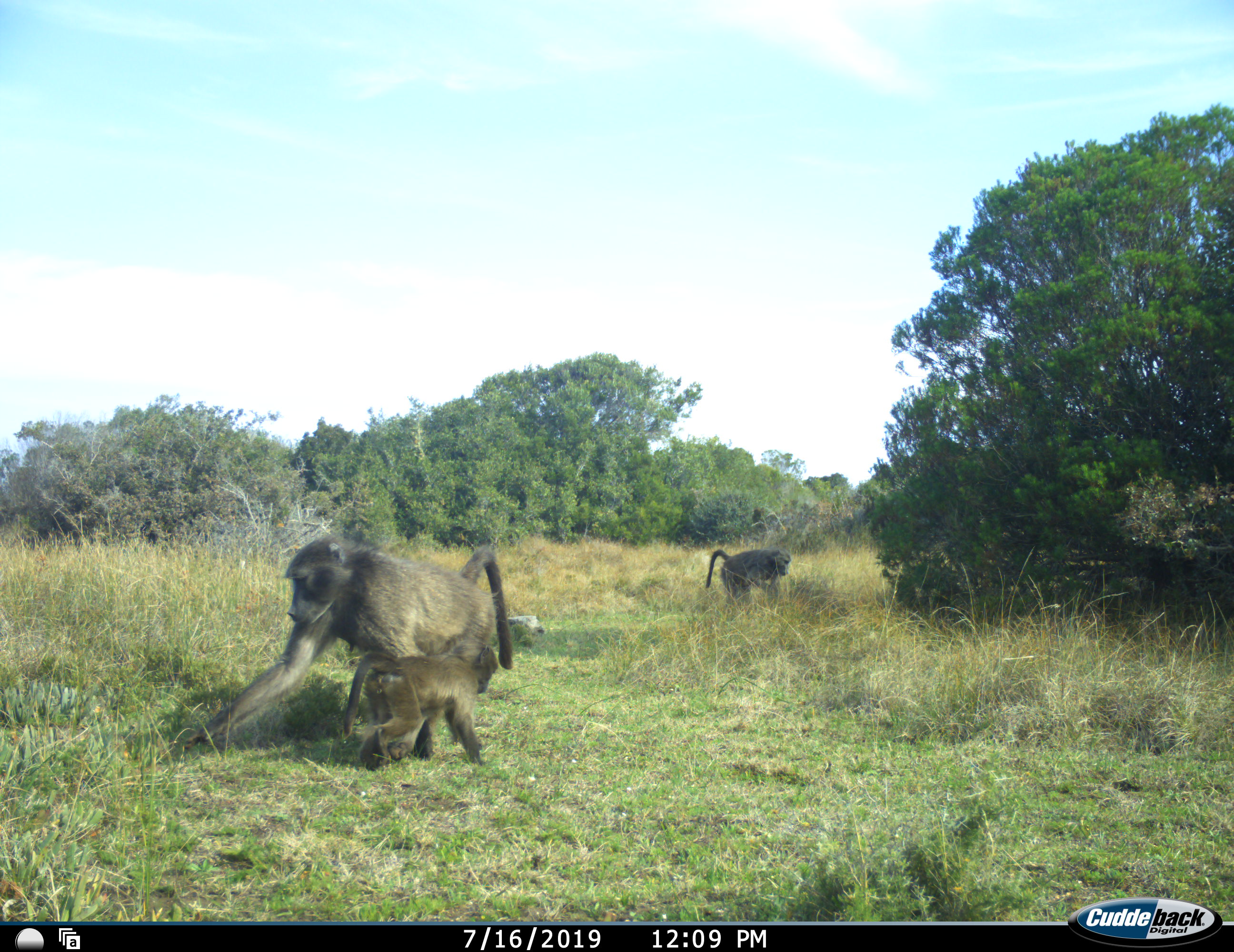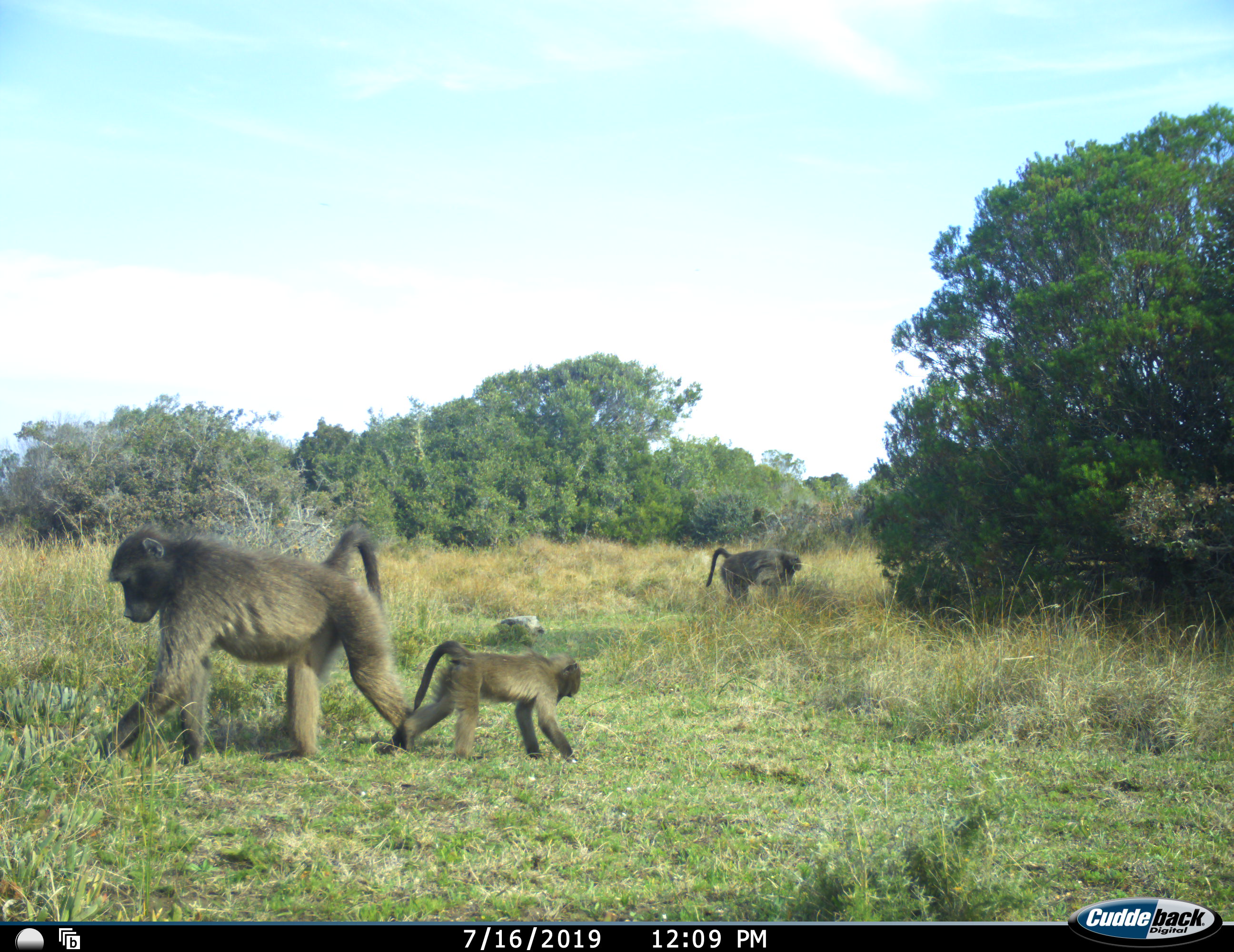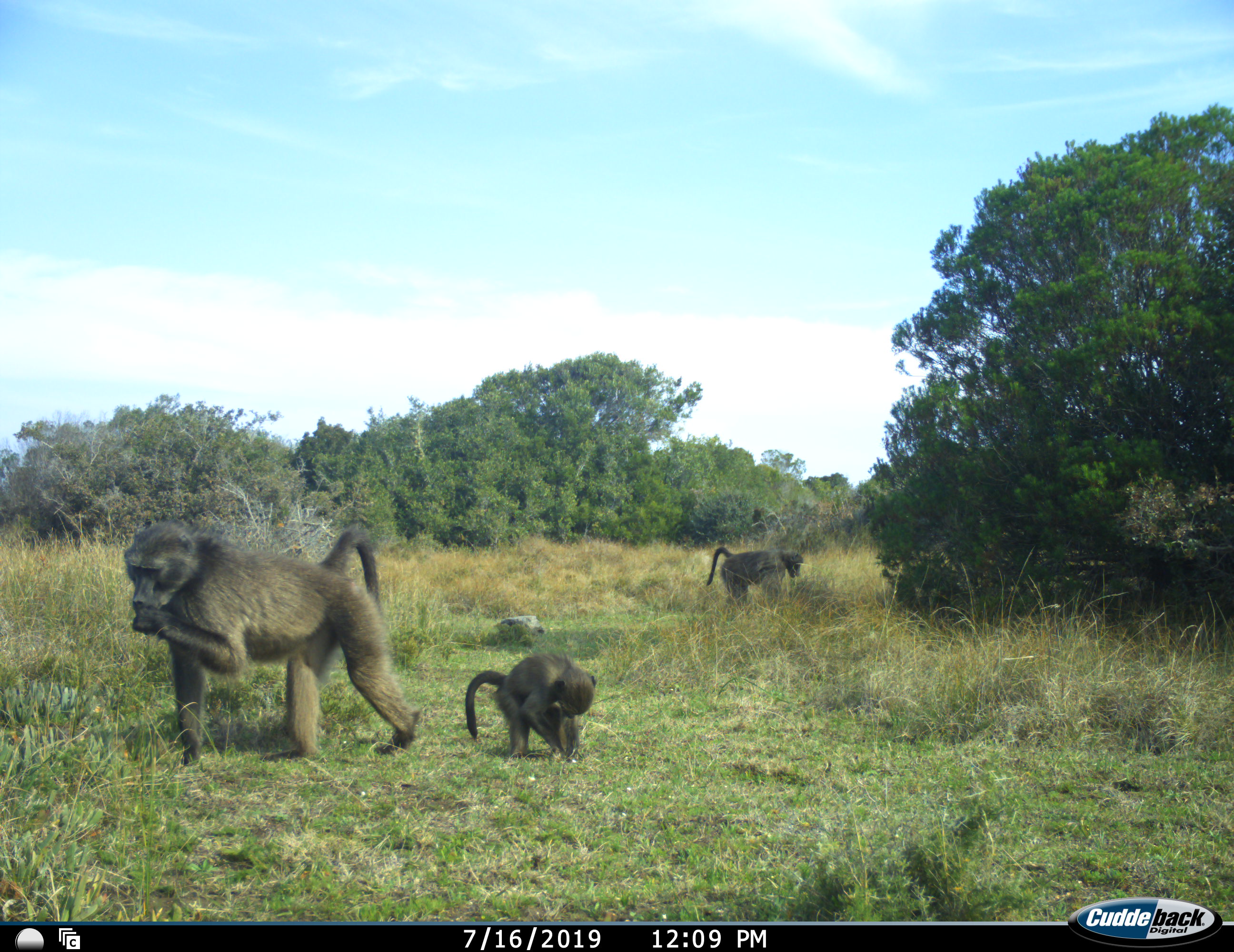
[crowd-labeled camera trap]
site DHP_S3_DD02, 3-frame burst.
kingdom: Animalia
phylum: Chordata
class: Mammalia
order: Primates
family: Cercopithecidae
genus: Papio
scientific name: Papio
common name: baboon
Baboon (Papio), count 3. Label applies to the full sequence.